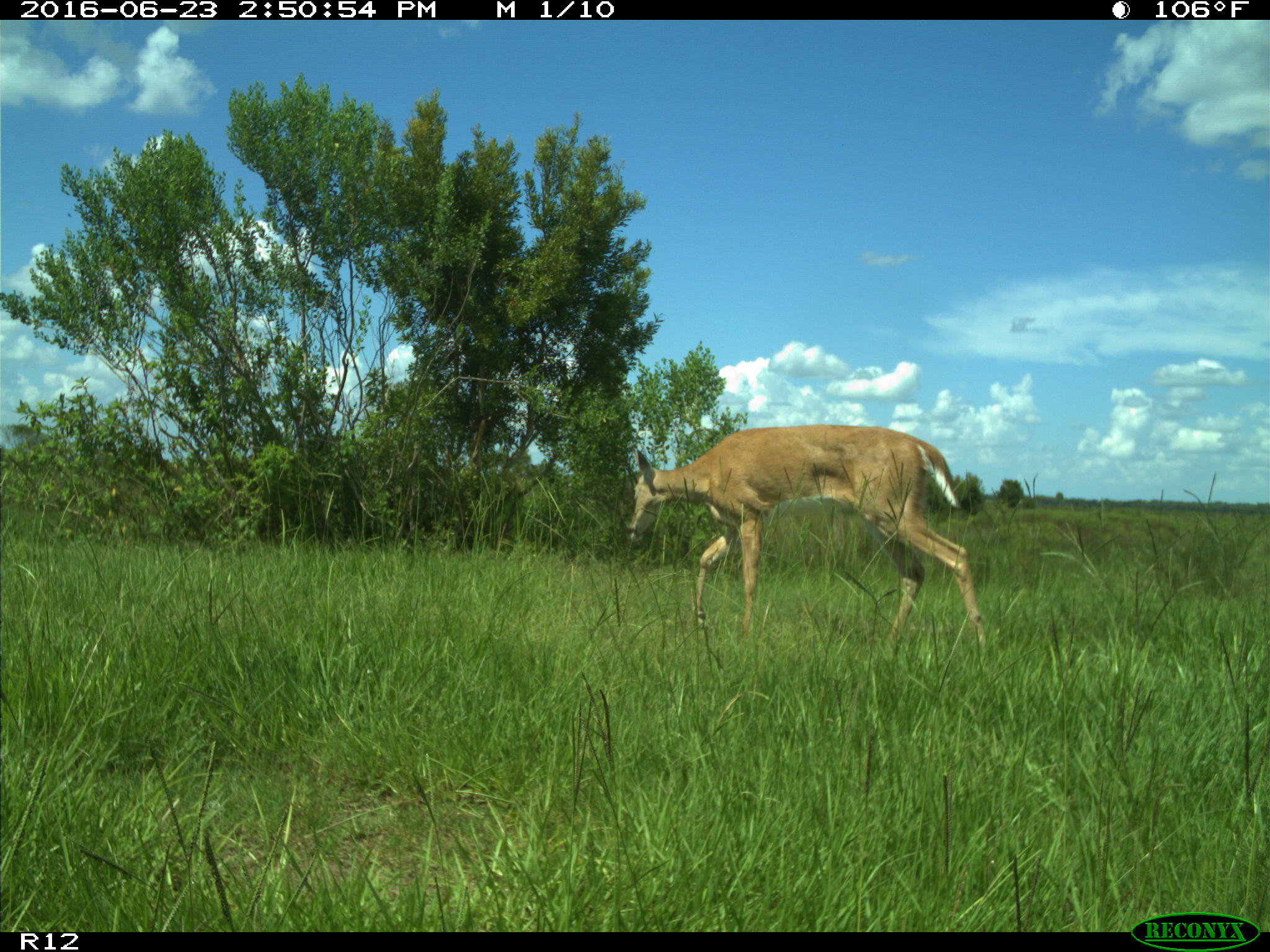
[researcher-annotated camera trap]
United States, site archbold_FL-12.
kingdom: Animalia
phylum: Chordata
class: Mammalia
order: Artiodactyla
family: Cervidae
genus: Odocoileus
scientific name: Odocoileus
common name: deer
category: unidentified deer